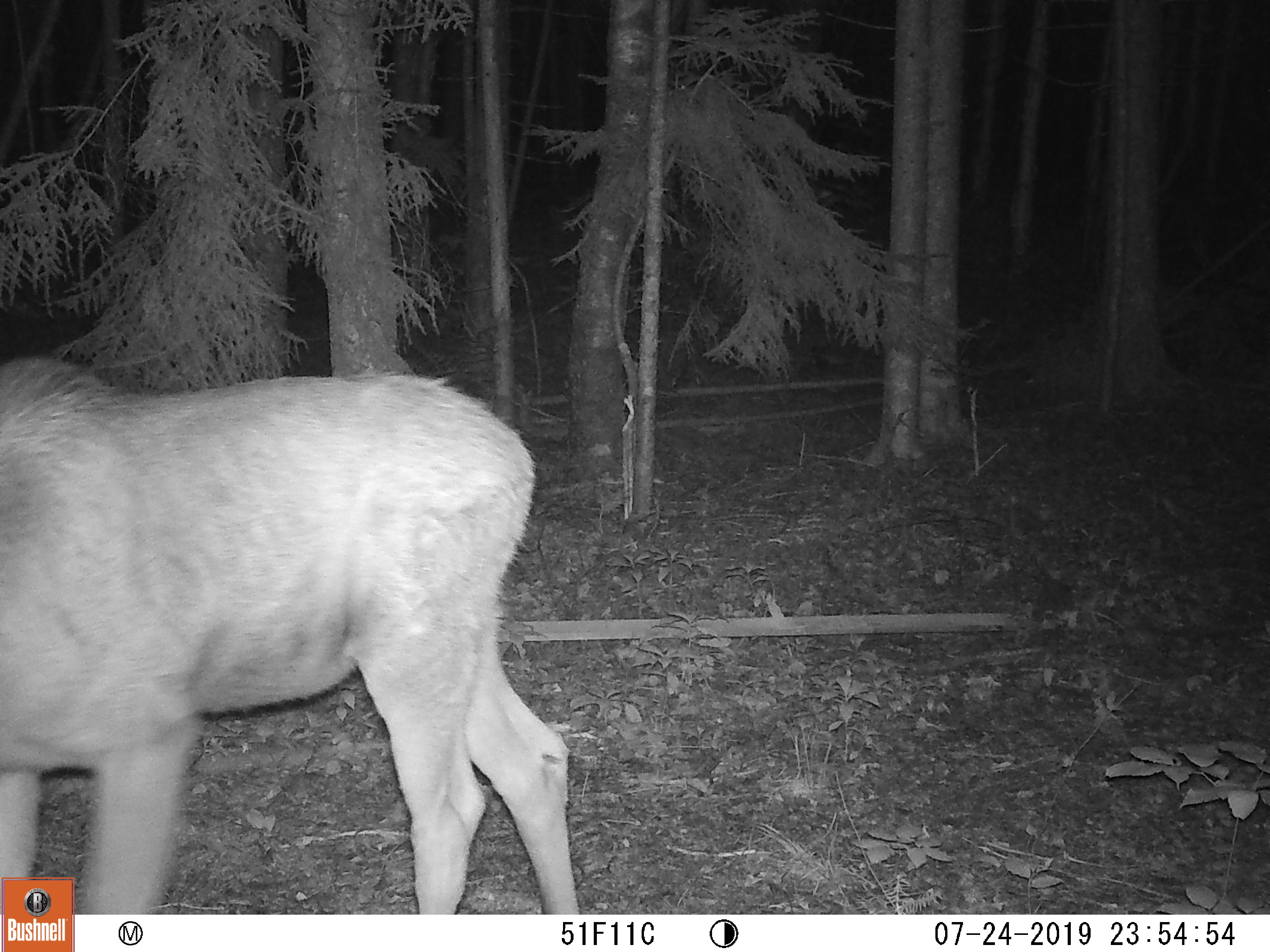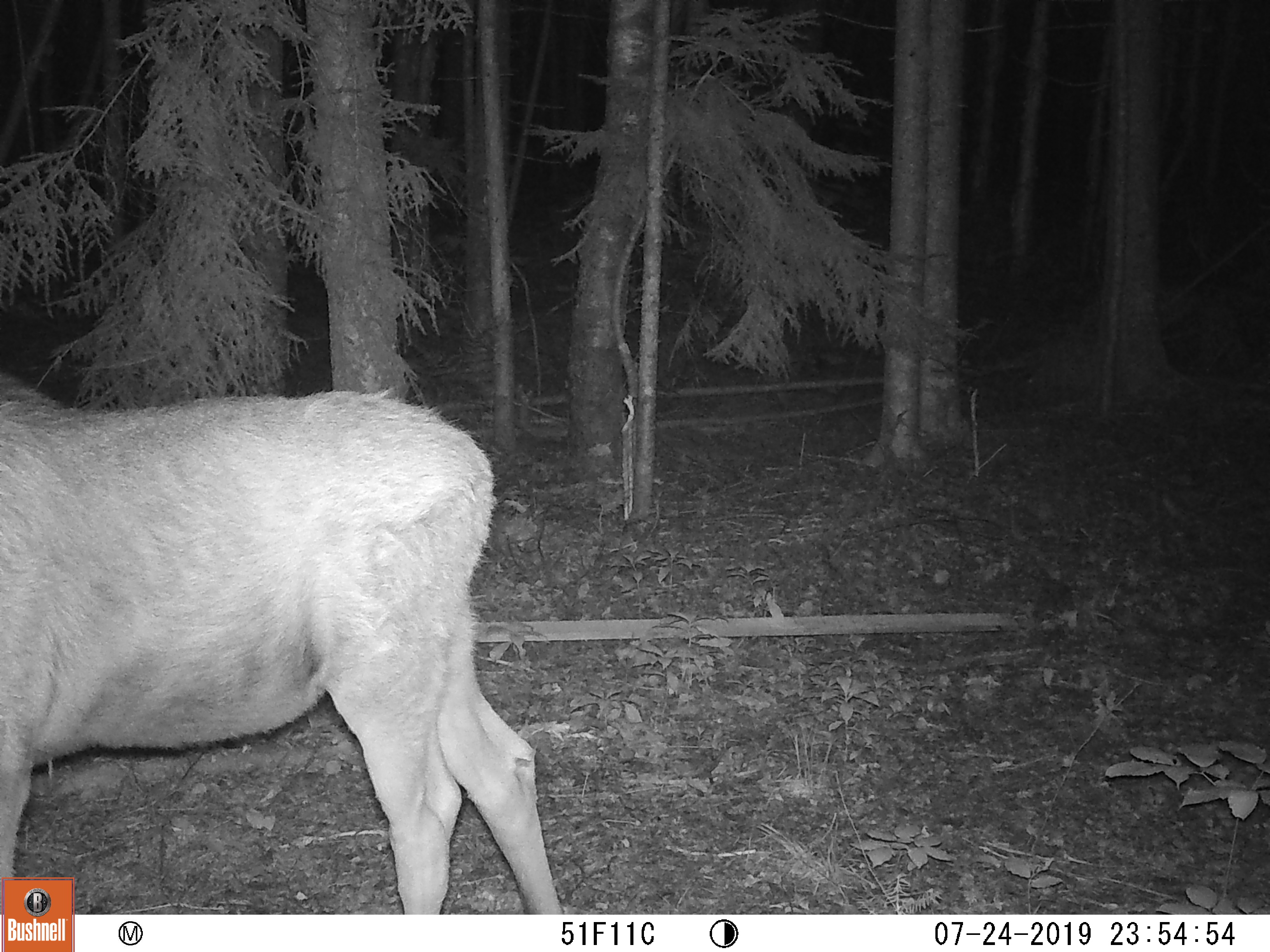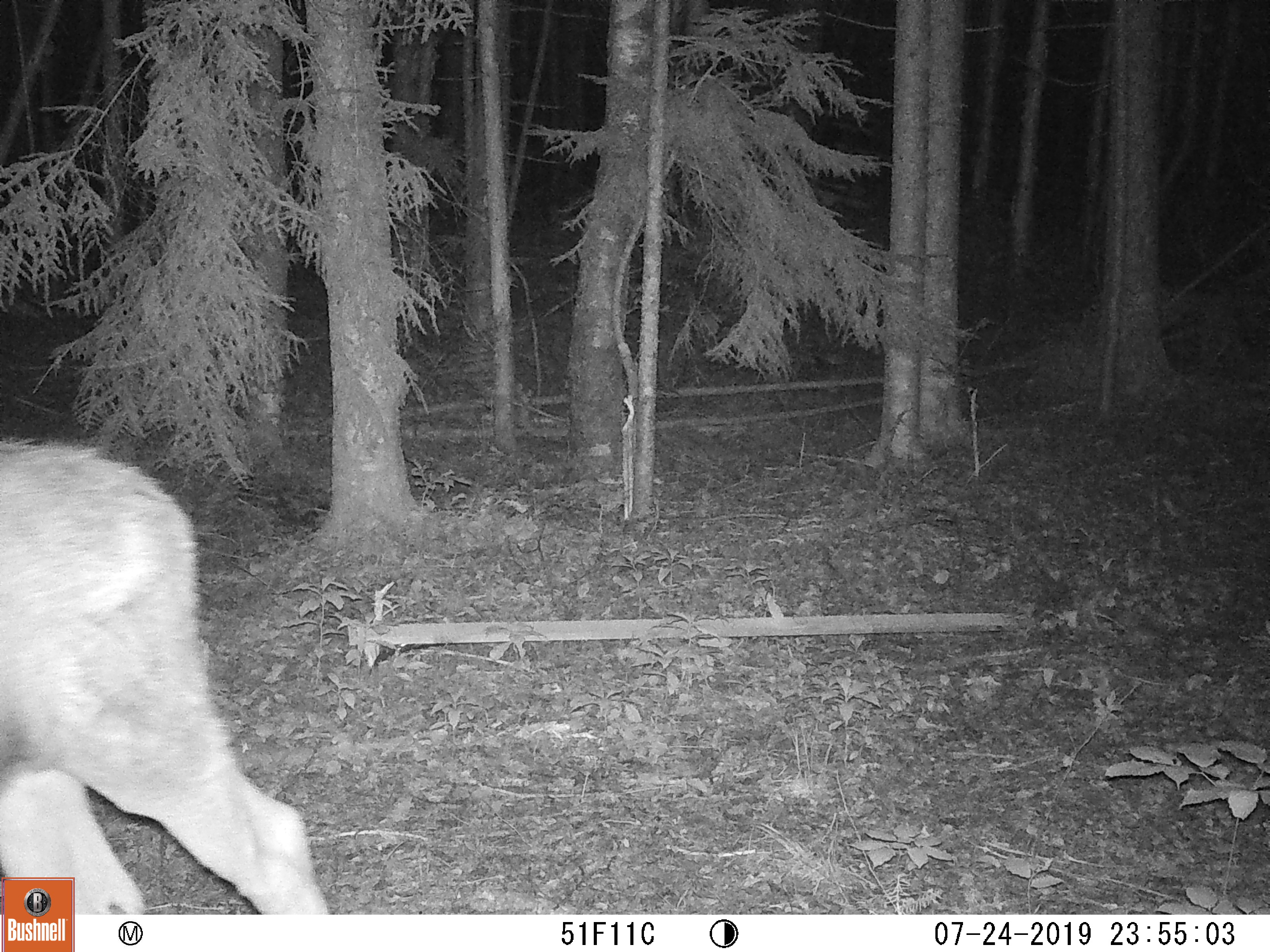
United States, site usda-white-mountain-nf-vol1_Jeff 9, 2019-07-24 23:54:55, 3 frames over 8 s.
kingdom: Animalia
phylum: Chordata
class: Mammalia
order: Artiodactyla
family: Cervidae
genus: Alces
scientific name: Alces alces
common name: moose